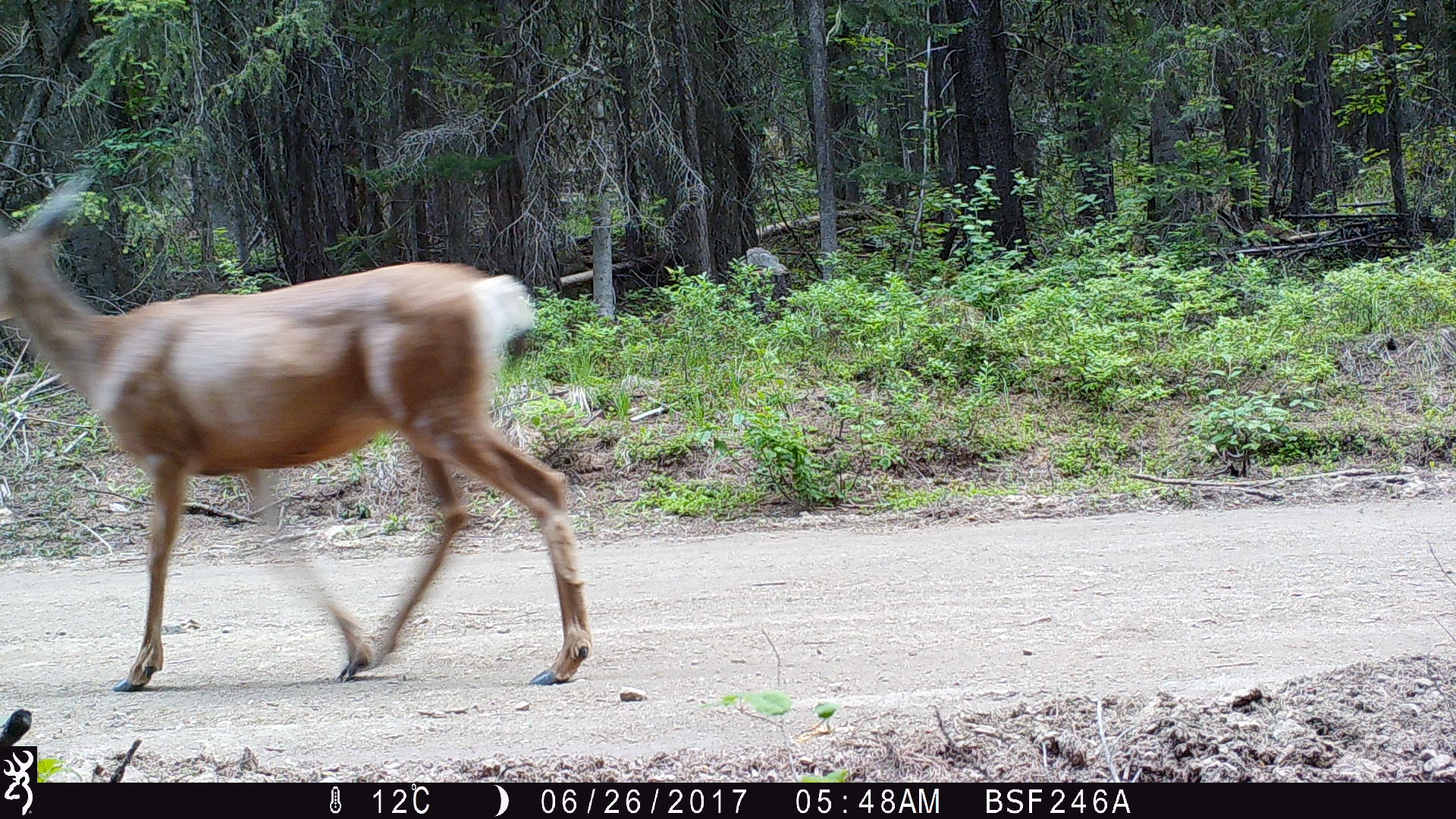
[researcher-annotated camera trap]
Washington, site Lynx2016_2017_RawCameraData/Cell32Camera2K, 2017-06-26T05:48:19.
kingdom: Animalia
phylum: Chordata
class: Mammalia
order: Artiodactyla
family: Cervidae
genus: Odocoileus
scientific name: Odocoileus hemionus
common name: mule deer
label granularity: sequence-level